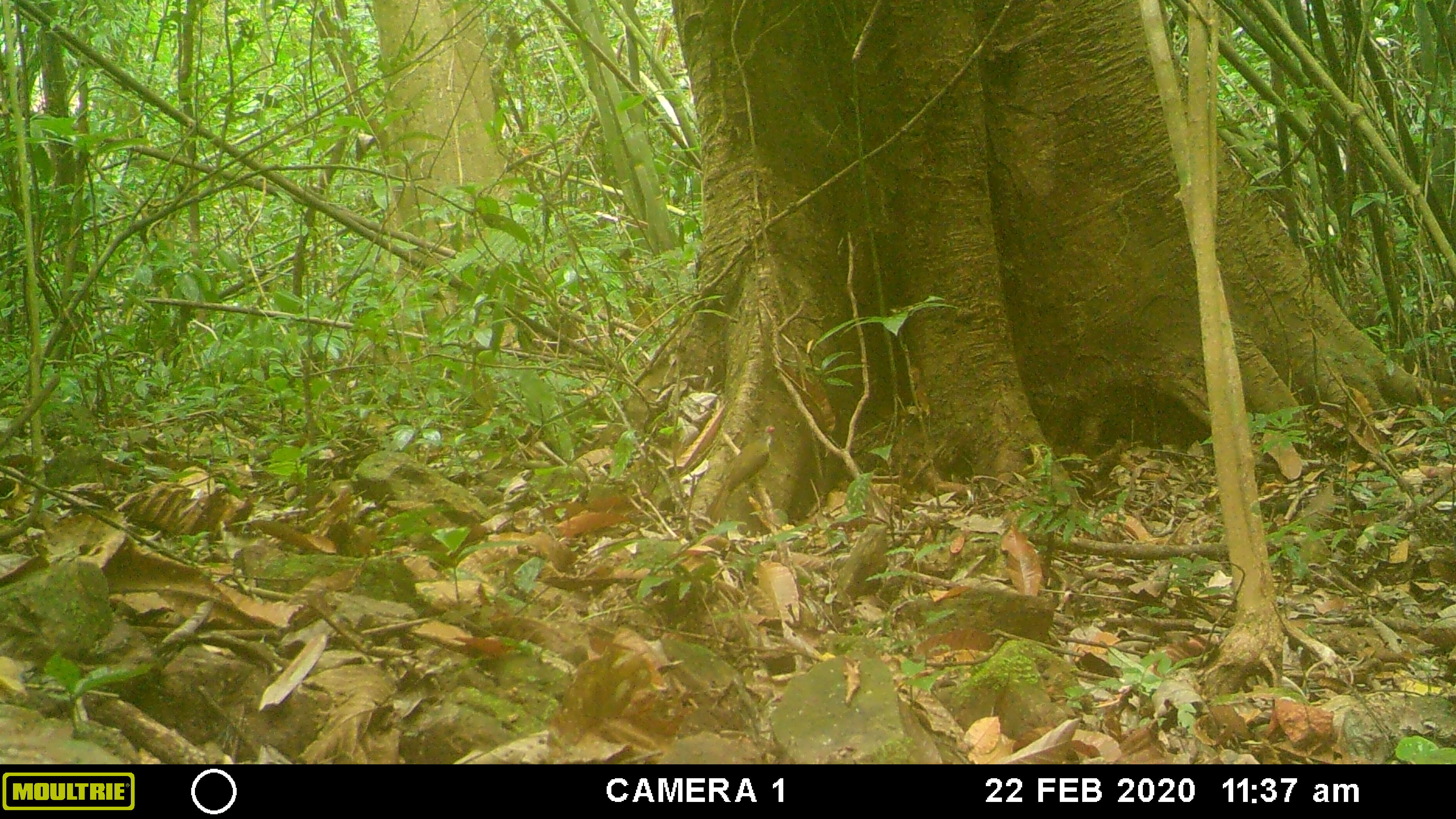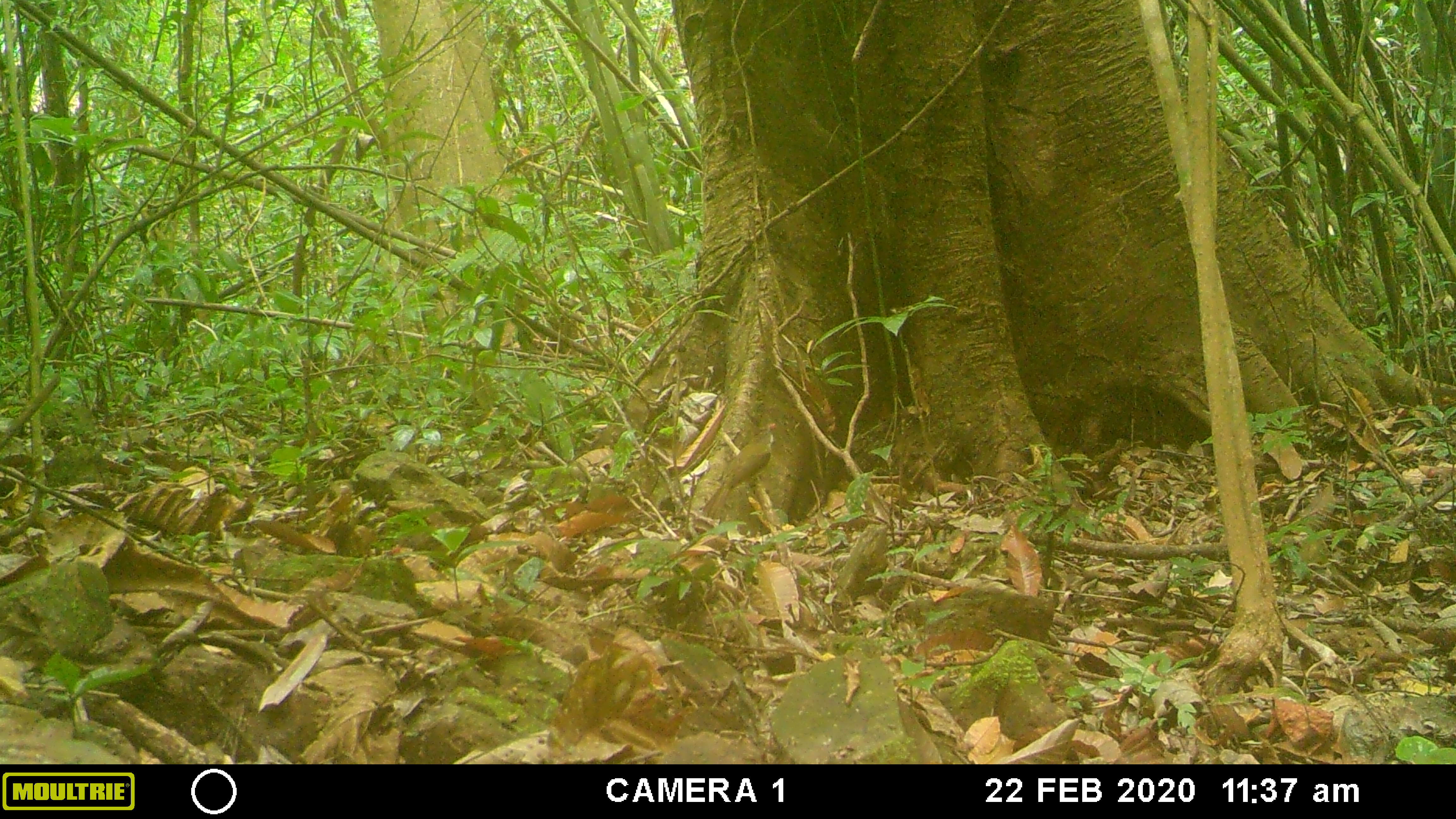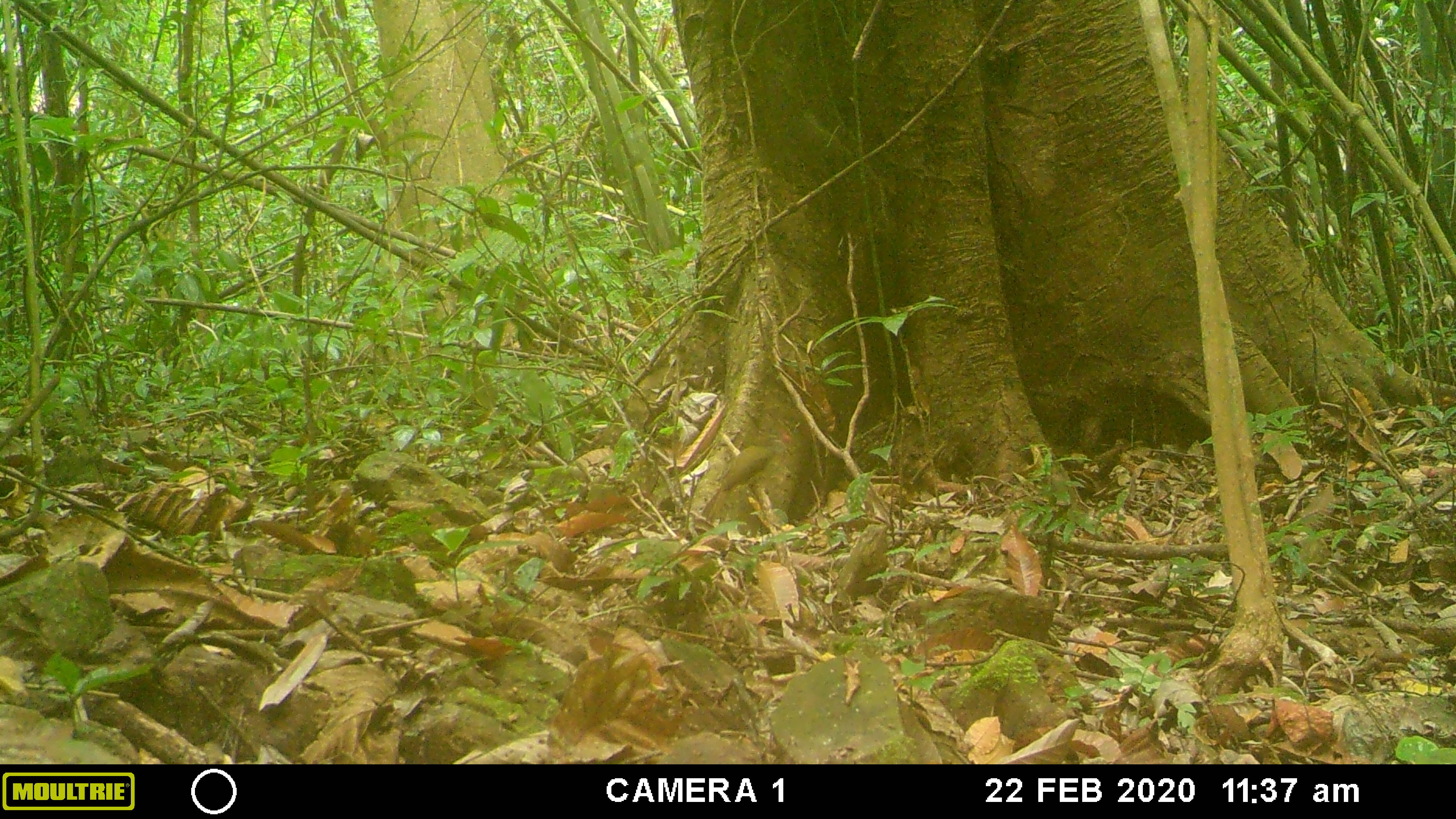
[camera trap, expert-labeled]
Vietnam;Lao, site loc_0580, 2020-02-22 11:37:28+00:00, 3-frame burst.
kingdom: Animalia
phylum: Chordata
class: Aves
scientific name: Aves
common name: bird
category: unidentified bird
Unidentified bird (bird) (Aves). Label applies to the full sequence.